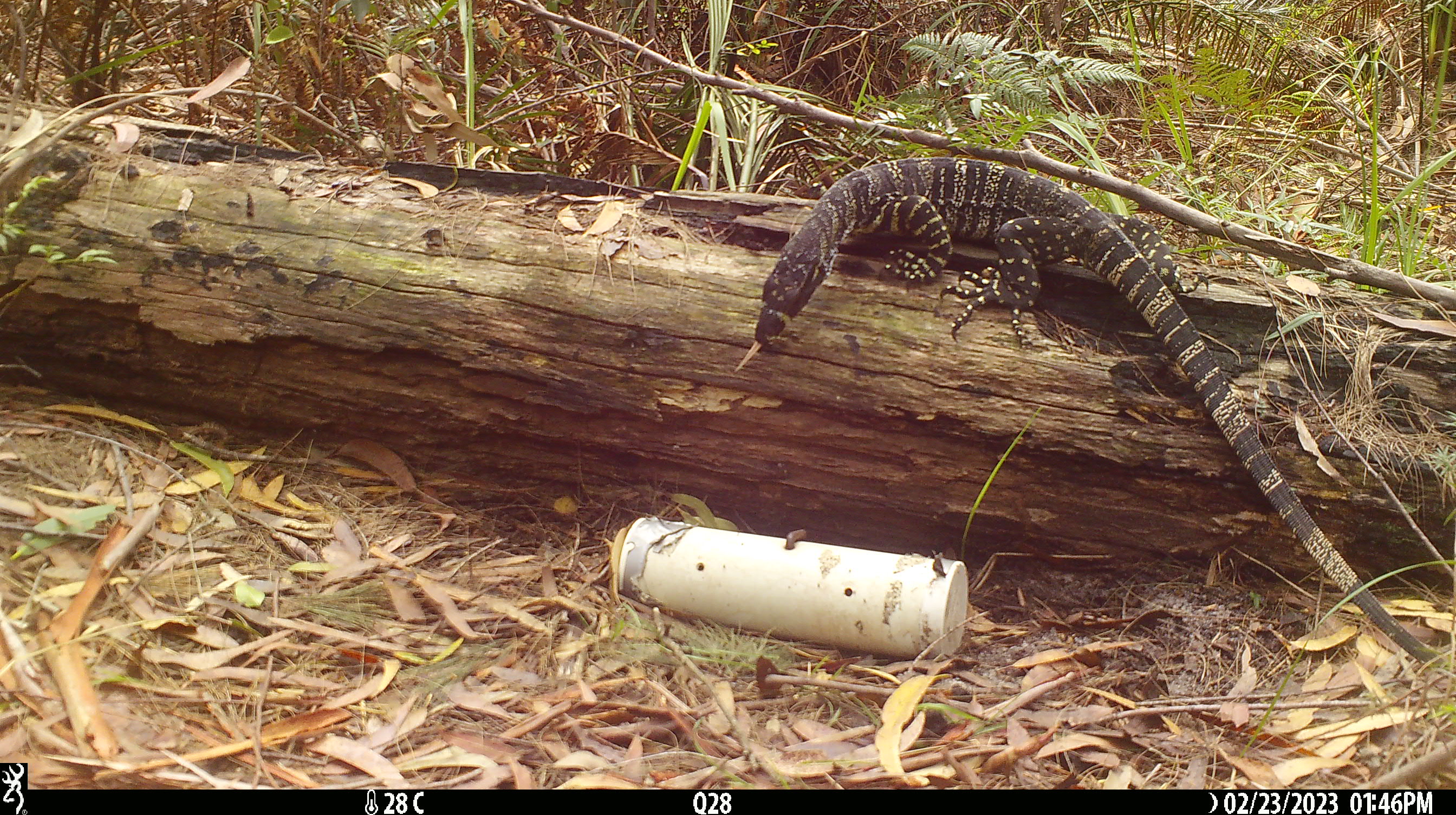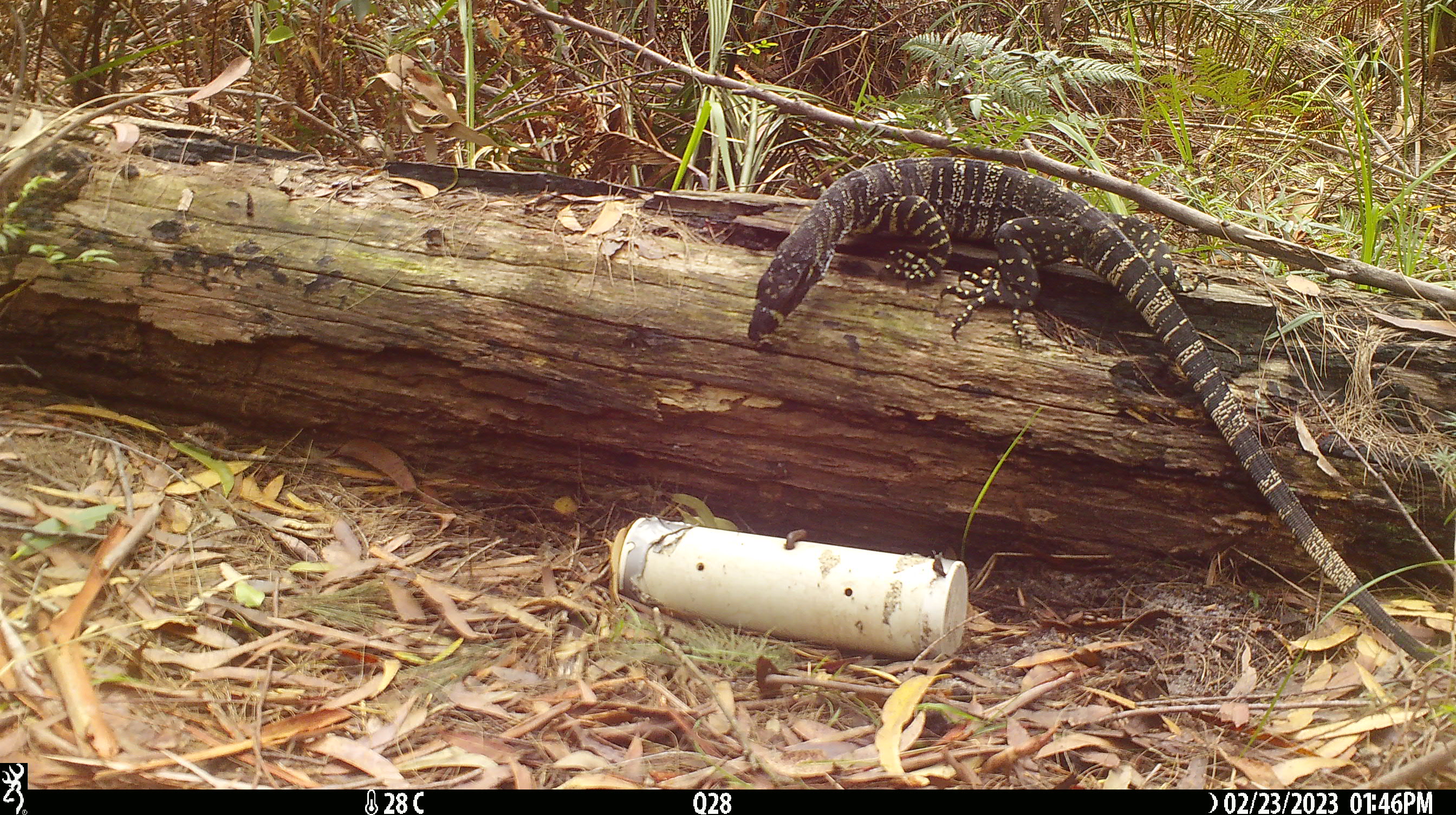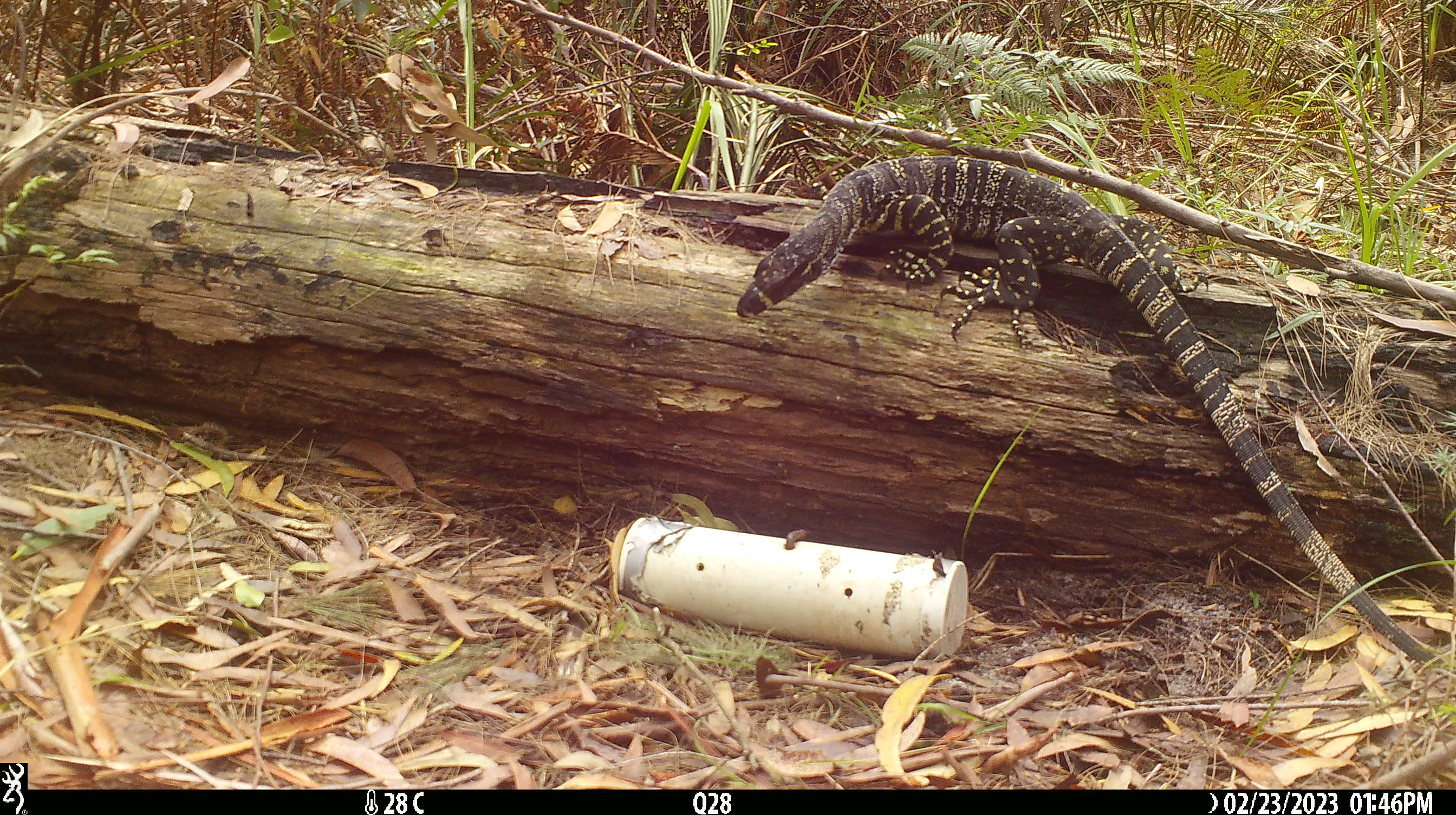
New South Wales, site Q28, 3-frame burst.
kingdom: Animalia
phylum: Chordata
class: Reptilia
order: Squamata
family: Varanidae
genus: Varanus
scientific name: Varanus varius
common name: lace monitor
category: goanna